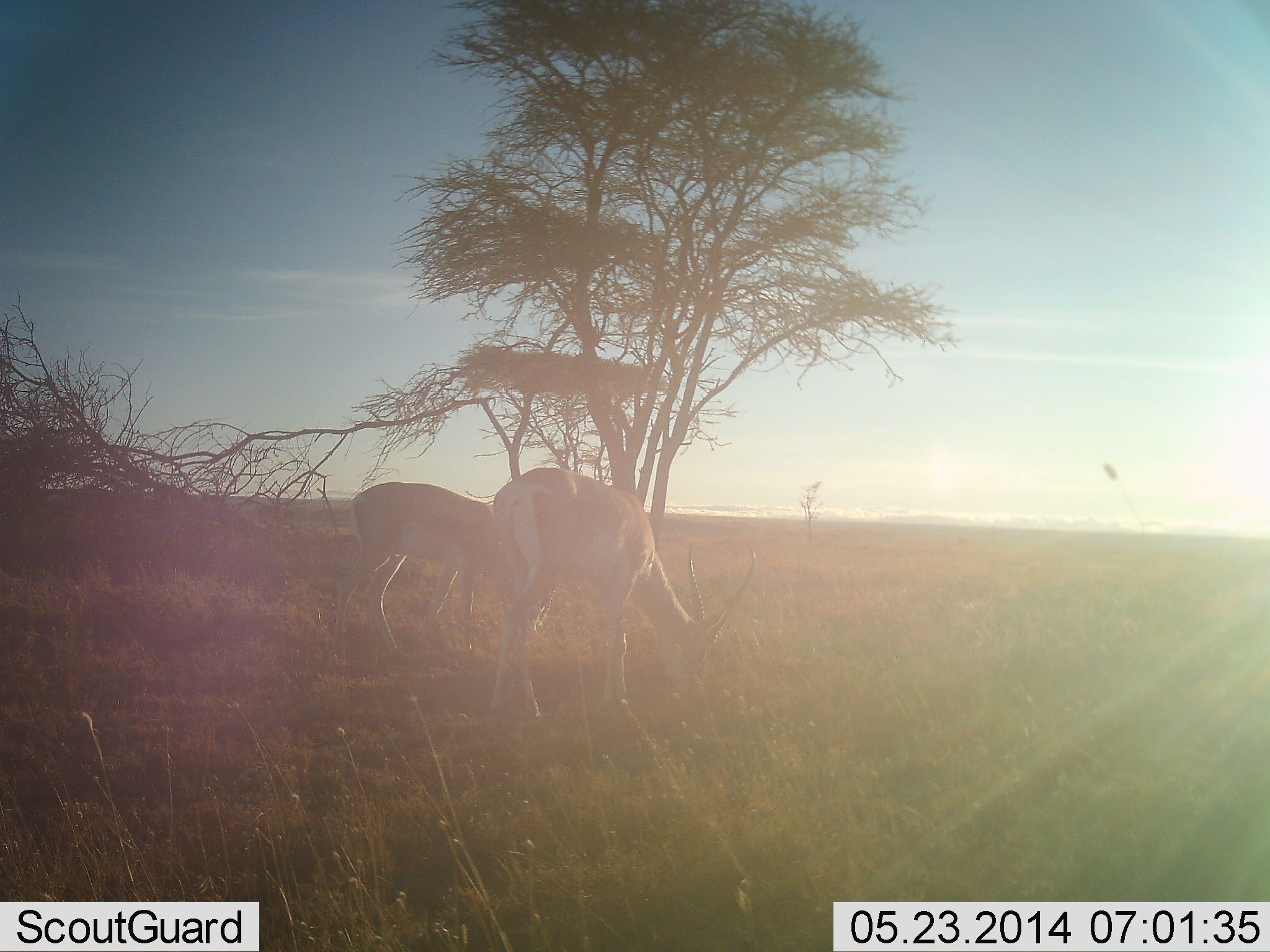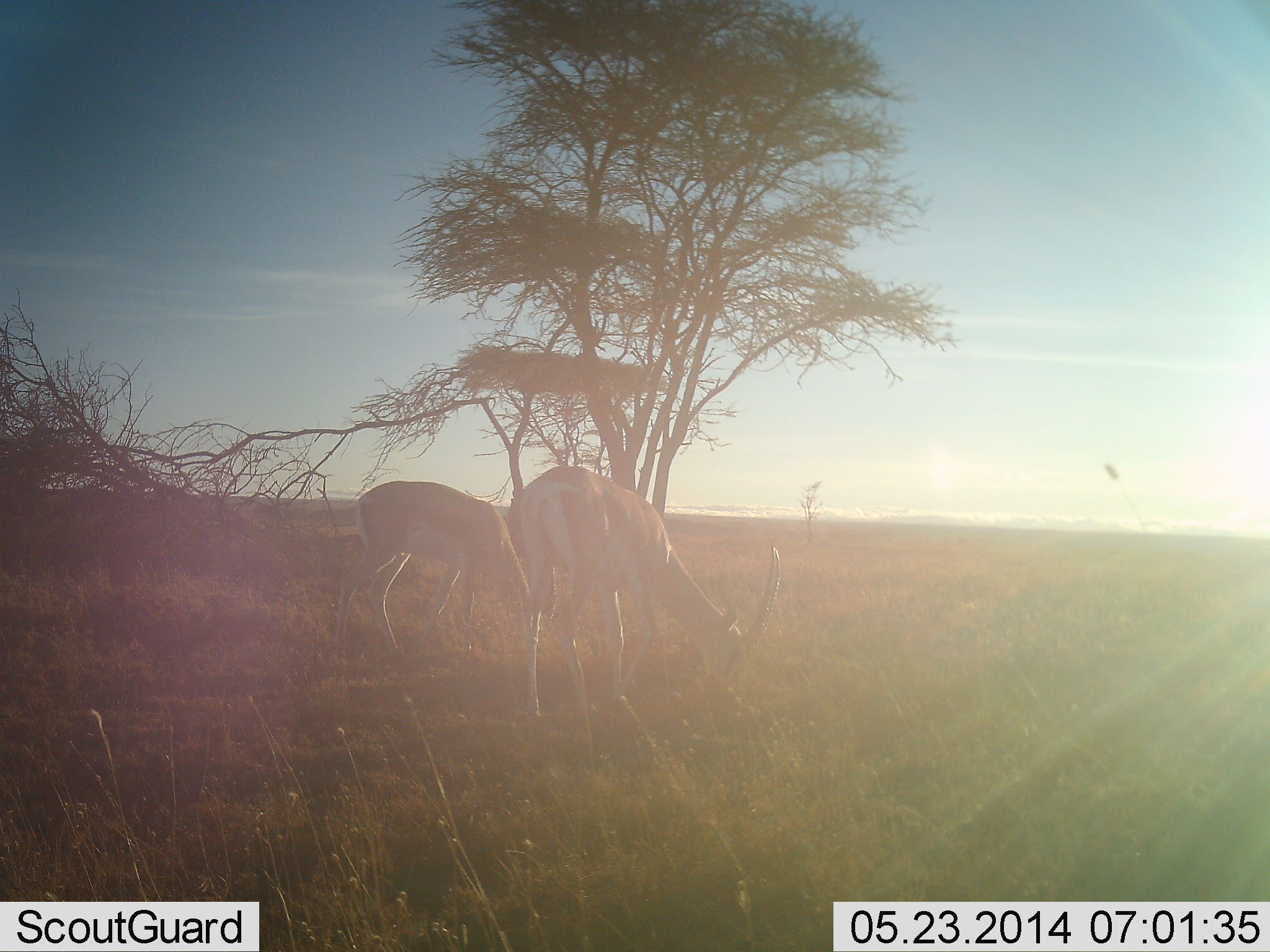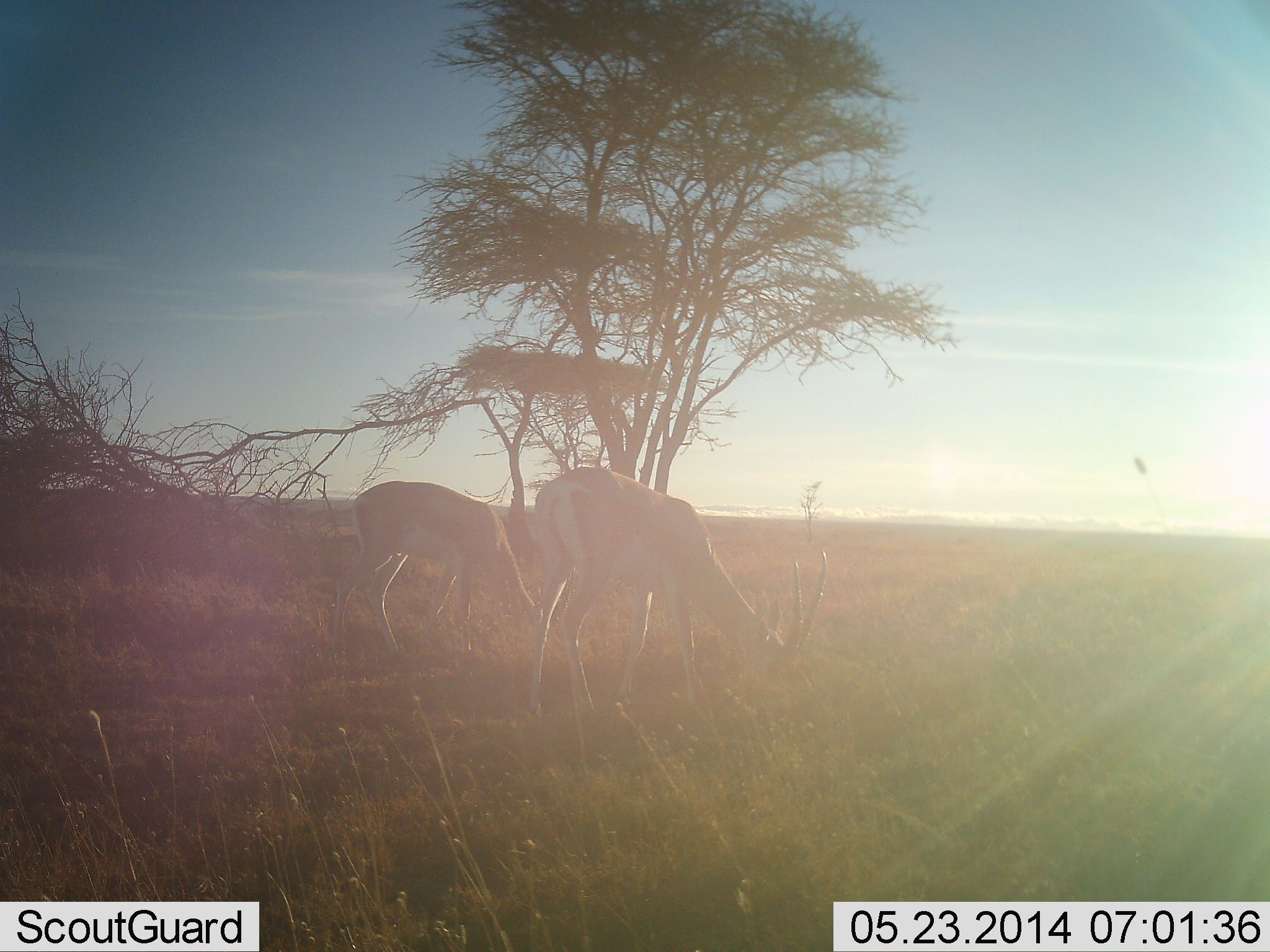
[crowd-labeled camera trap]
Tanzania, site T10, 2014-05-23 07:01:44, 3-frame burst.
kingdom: Animalia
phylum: Chordata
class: Mammalia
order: Artiodactyla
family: Bovidae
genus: Nanger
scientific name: Nanger granti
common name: grant's gazelle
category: gazellegrants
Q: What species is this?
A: Gazellegrants (grant's gazelle) (Nanger granti).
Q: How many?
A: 2.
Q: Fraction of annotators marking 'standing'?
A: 0%.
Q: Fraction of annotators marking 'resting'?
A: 0%.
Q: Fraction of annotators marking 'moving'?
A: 0%.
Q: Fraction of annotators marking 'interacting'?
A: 0%.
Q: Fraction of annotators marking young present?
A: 0%.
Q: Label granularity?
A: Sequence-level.